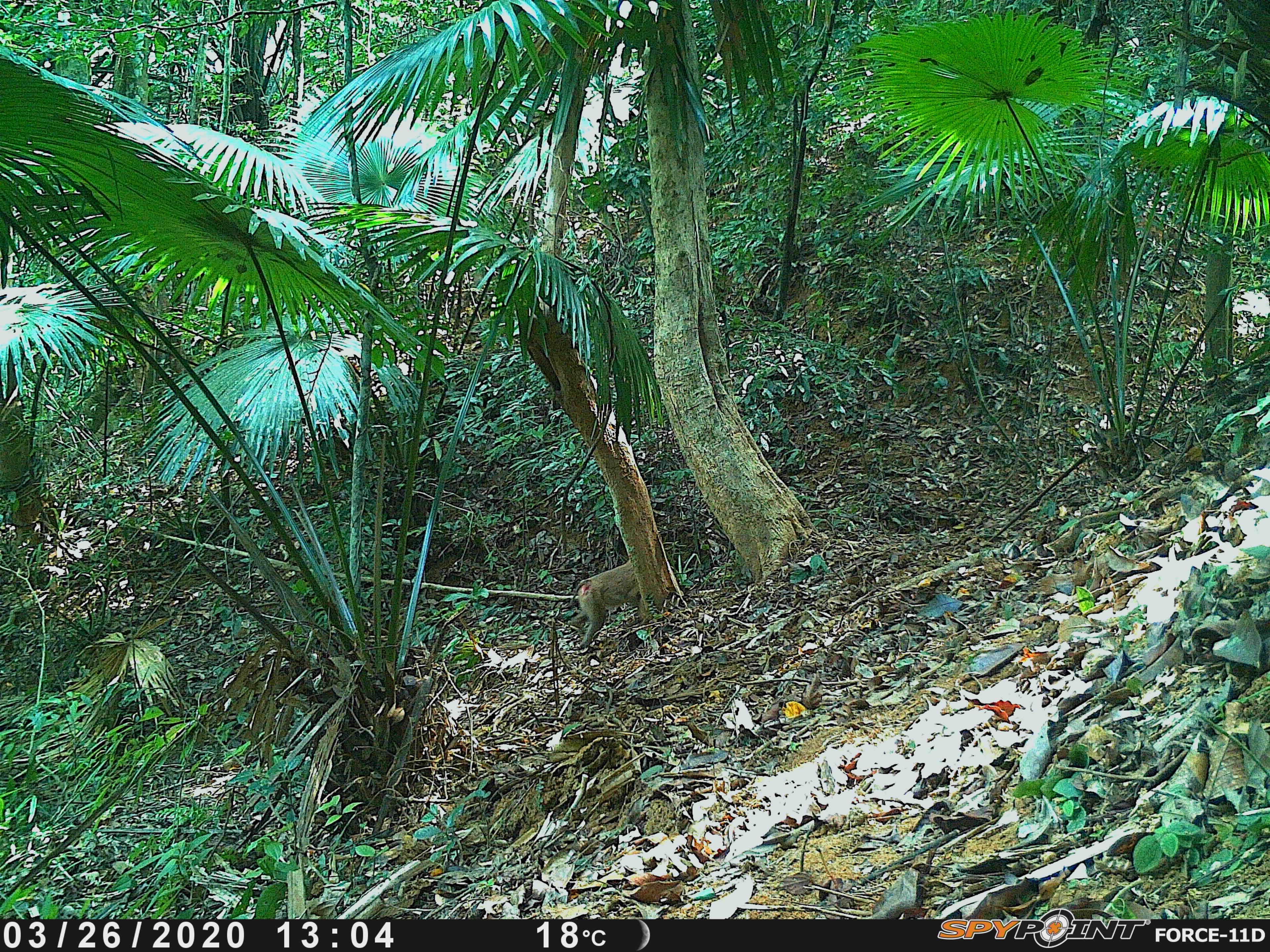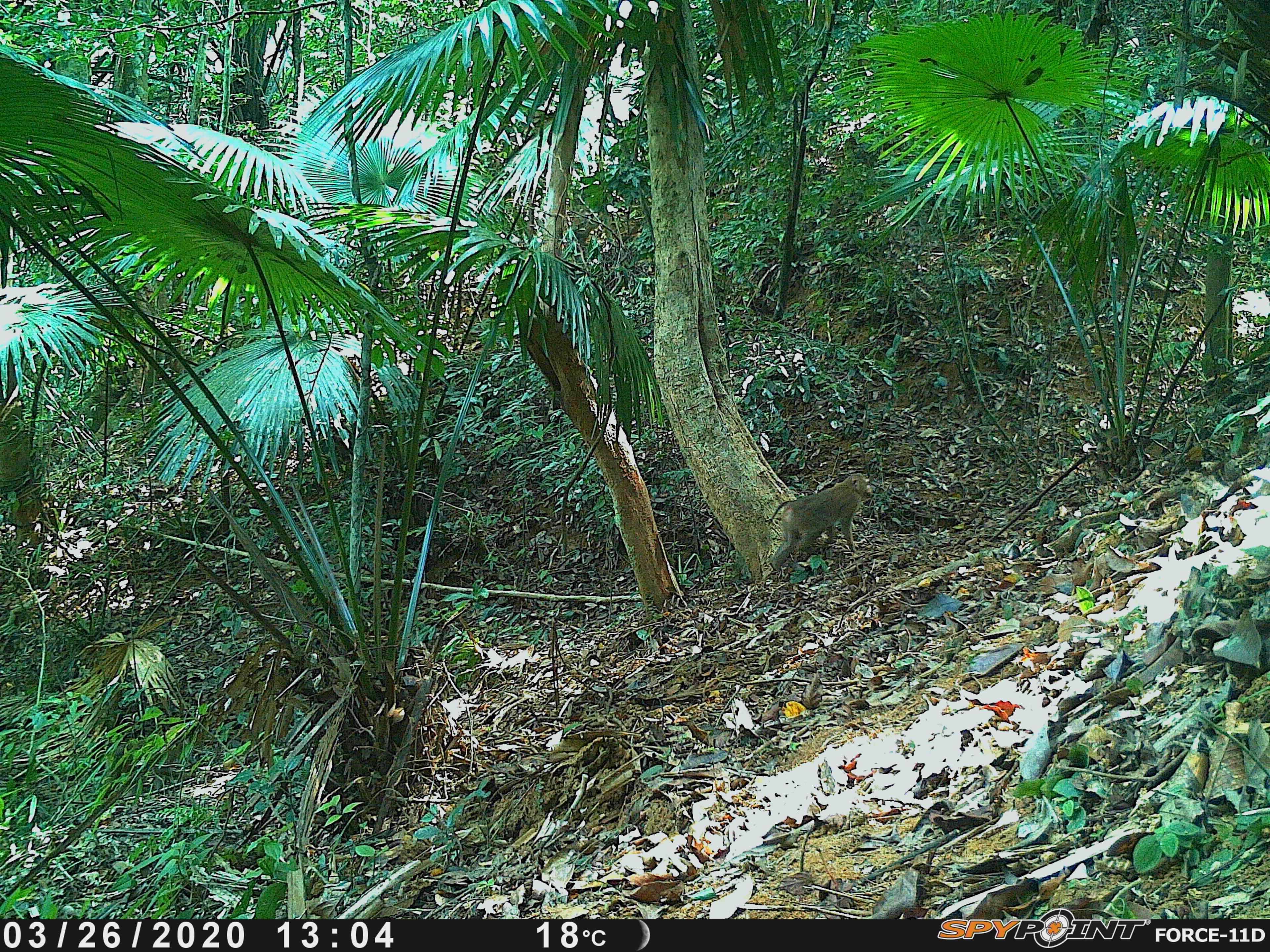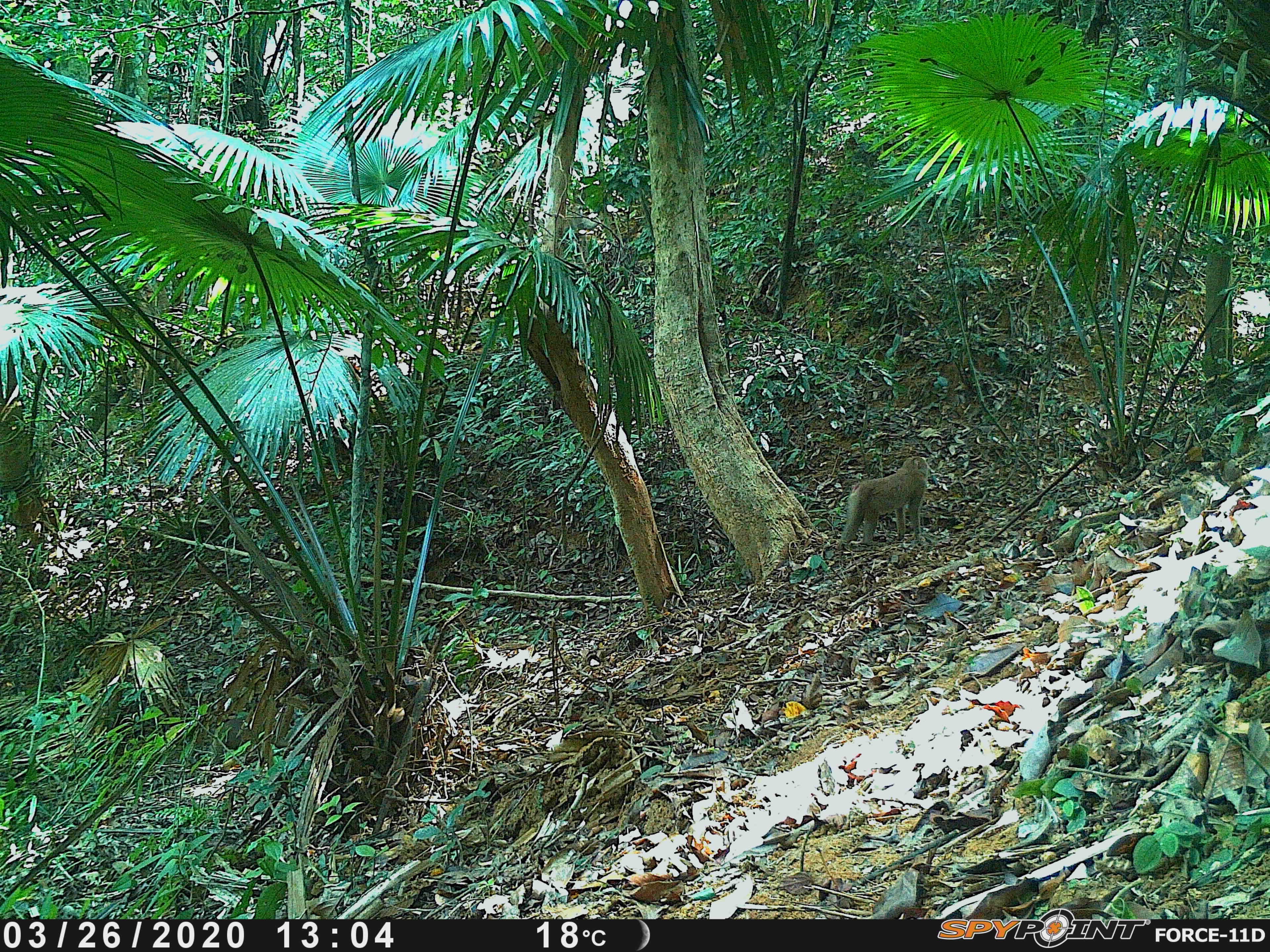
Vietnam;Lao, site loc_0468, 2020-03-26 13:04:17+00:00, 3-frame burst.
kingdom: Animalia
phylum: Chordata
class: Mammalia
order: Primates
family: Cercopithecidae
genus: Macaca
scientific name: Macaca nemestrina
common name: pig-tailed macaque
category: pig tailed macaque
Pig tailed macaque (pig-tailed macaque) (Macaca nemestrina). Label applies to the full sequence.